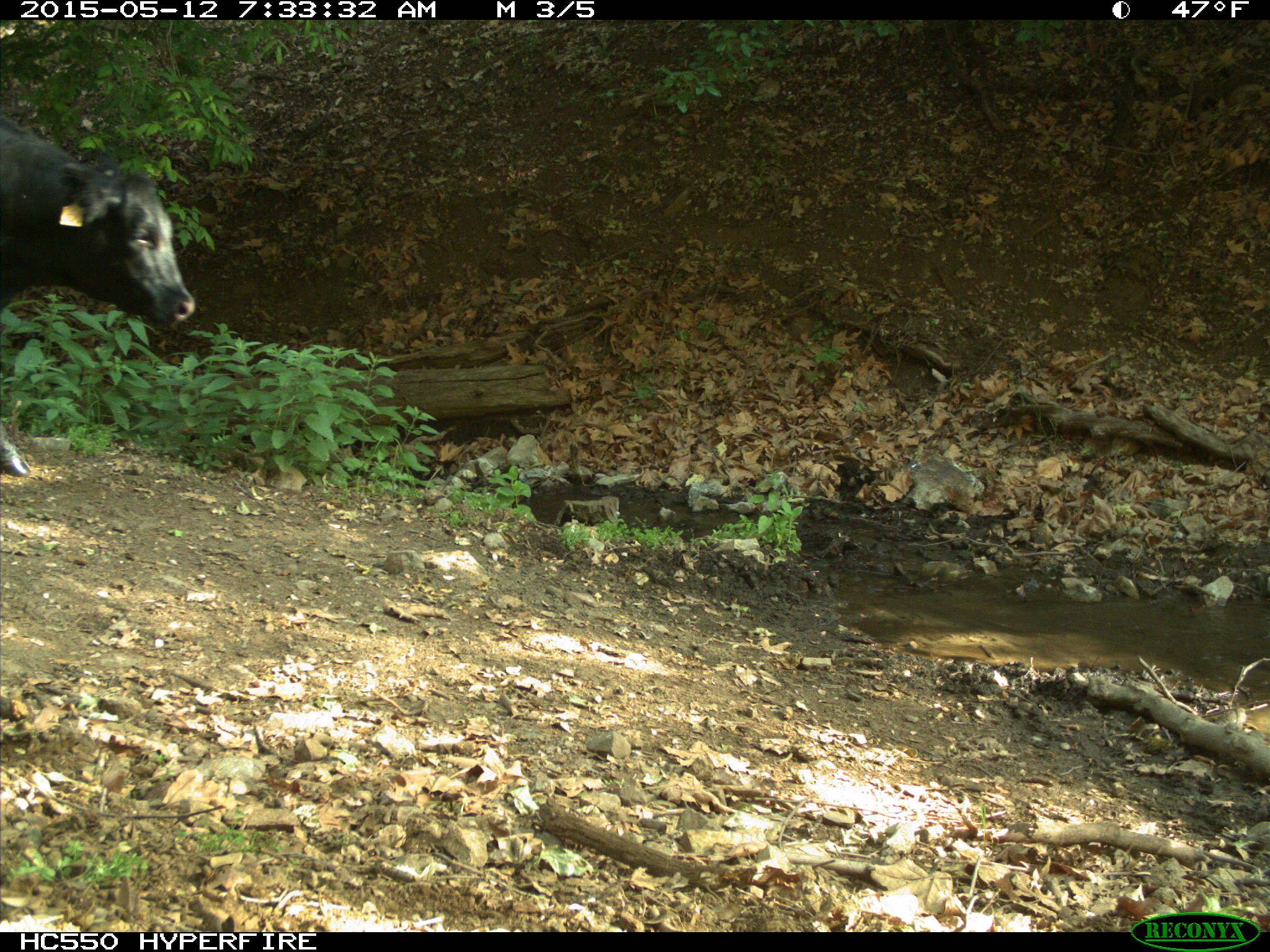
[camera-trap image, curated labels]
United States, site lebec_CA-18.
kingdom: Animalia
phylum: Chordata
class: Mammalia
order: Artiodactyla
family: Bovidae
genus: Bos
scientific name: Bos taurus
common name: domestic cow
Bos taurus (domestic cow).